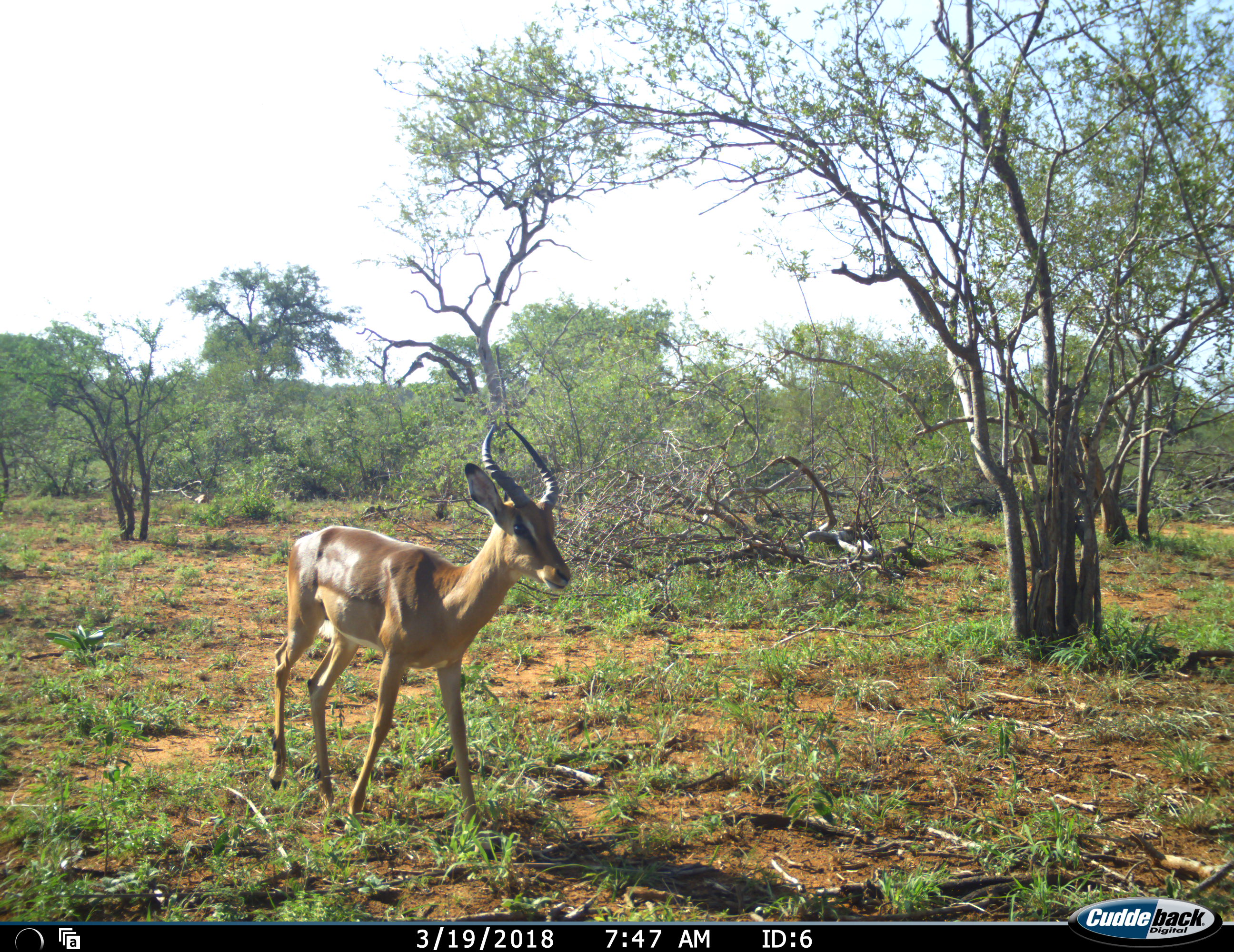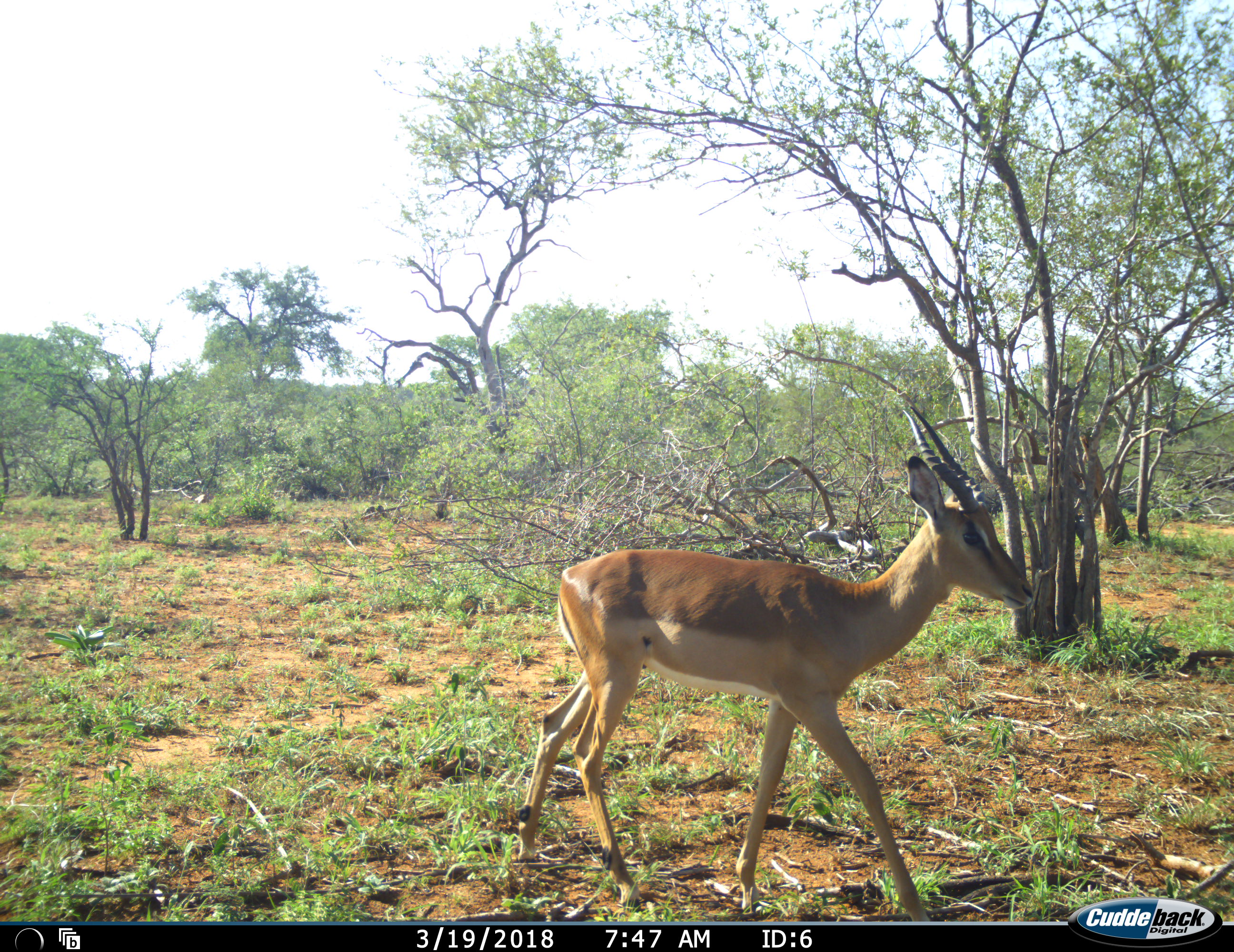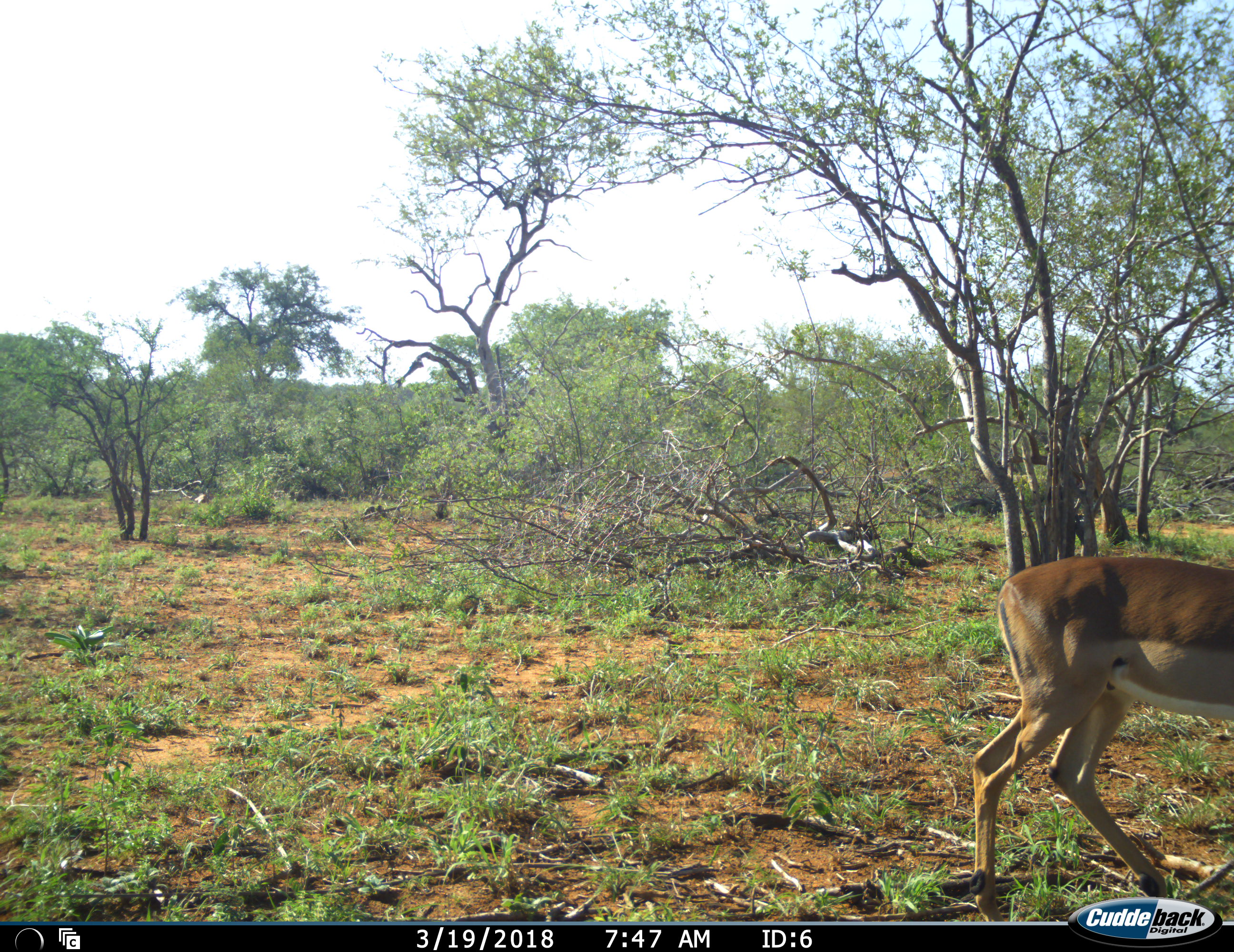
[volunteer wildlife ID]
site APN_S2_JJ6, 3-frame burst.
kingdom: Animalia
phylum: Chordata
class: Mammalia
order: Artiodactyla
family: Bovidae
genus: Aepyceros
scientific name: Aepyceros melampus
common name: impala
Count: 1.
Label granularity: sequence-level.